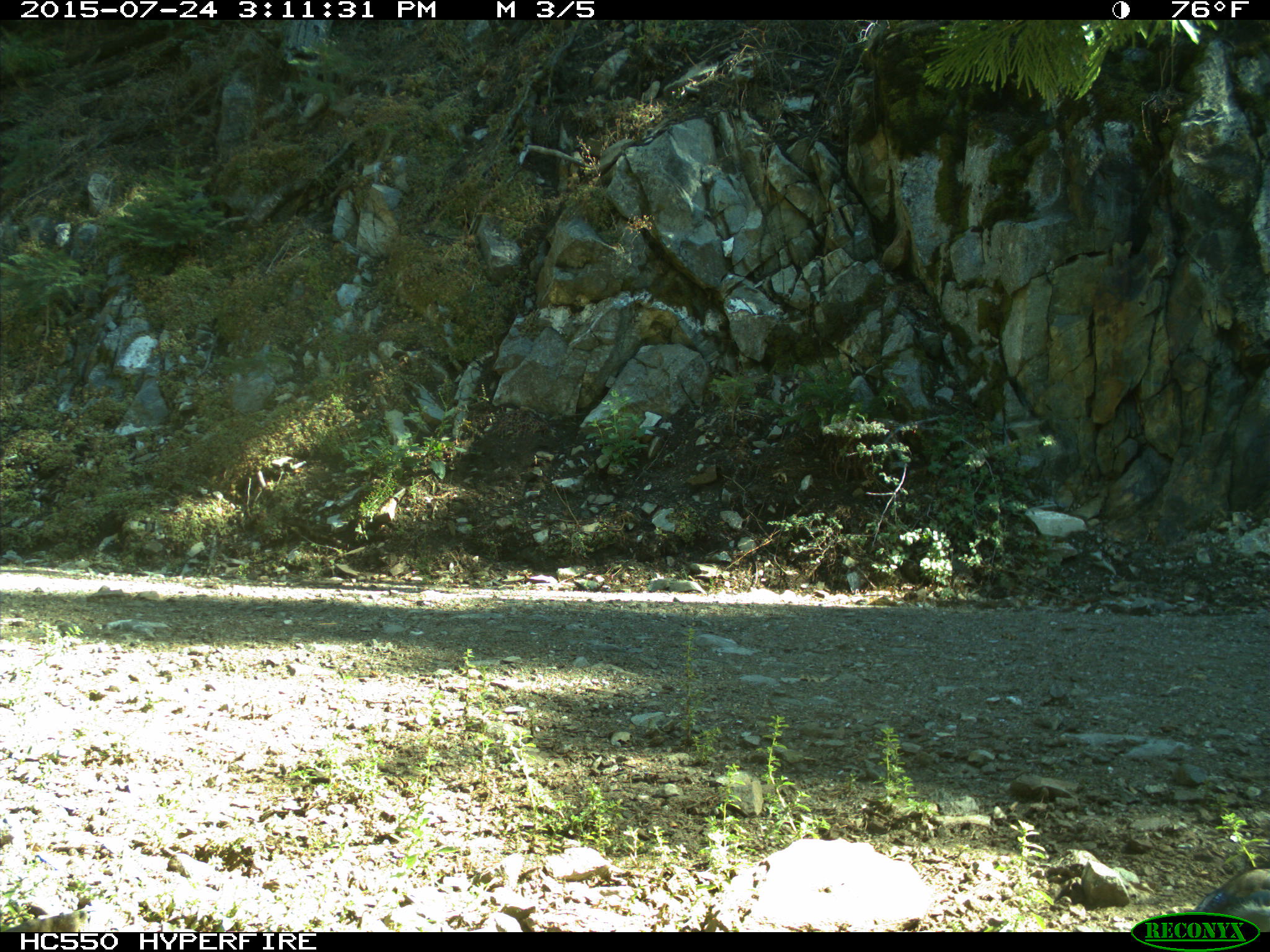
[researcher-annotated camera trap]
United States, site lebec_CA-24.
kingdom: Animalia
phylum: Chordata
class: Aves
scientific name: Aves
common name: birds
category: unidentified bird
Unidentified bird (birds) (Aves).